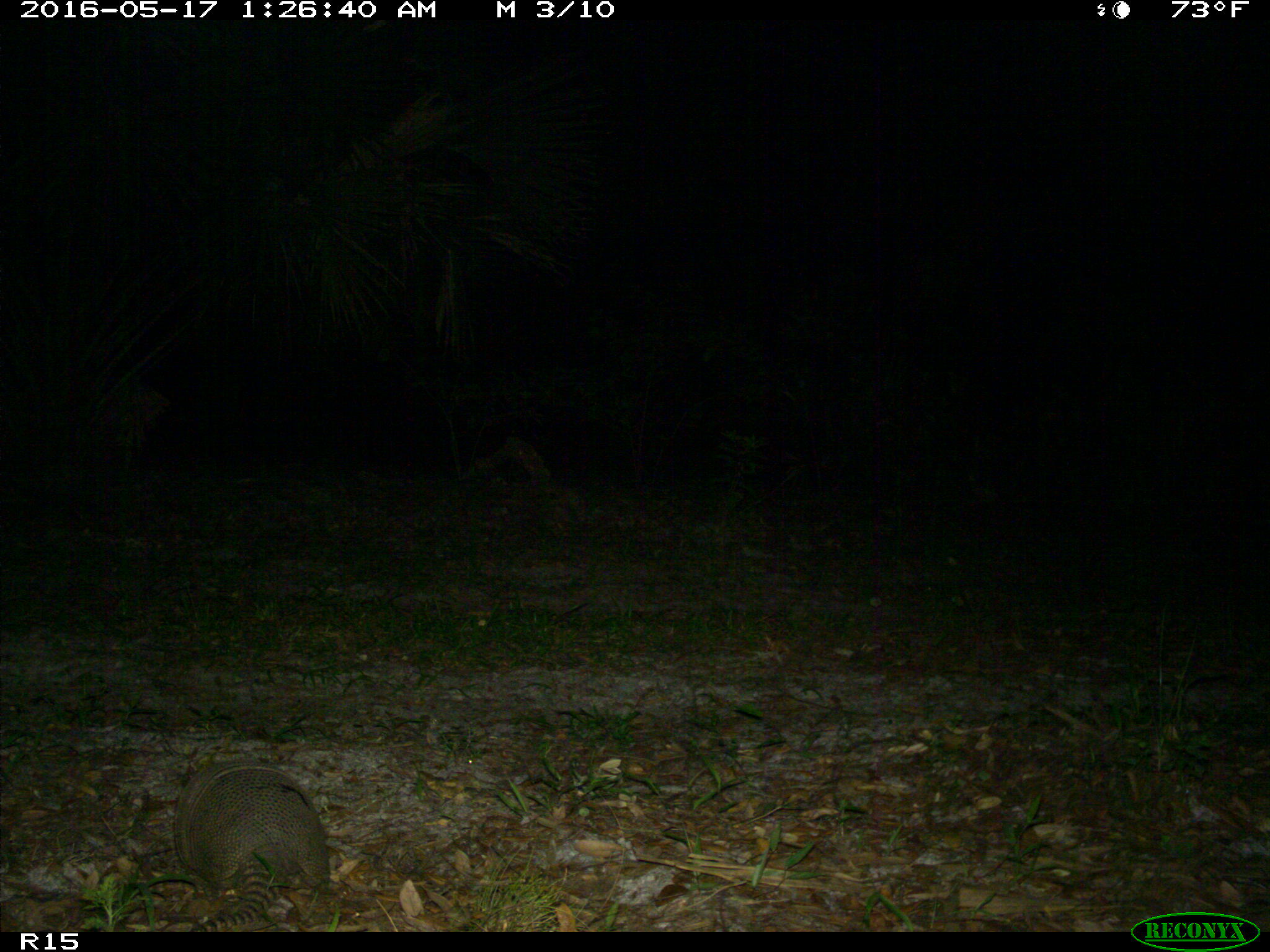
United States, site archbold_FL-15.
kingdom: Animalia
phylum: Chordata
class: Mammalia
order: Cingulata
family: Dasypodidae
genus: Dasypus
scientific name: Dasypus novemcinctus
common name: nine-banded armadillo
Dasypus novemcinctus (nine-banded armadillo).